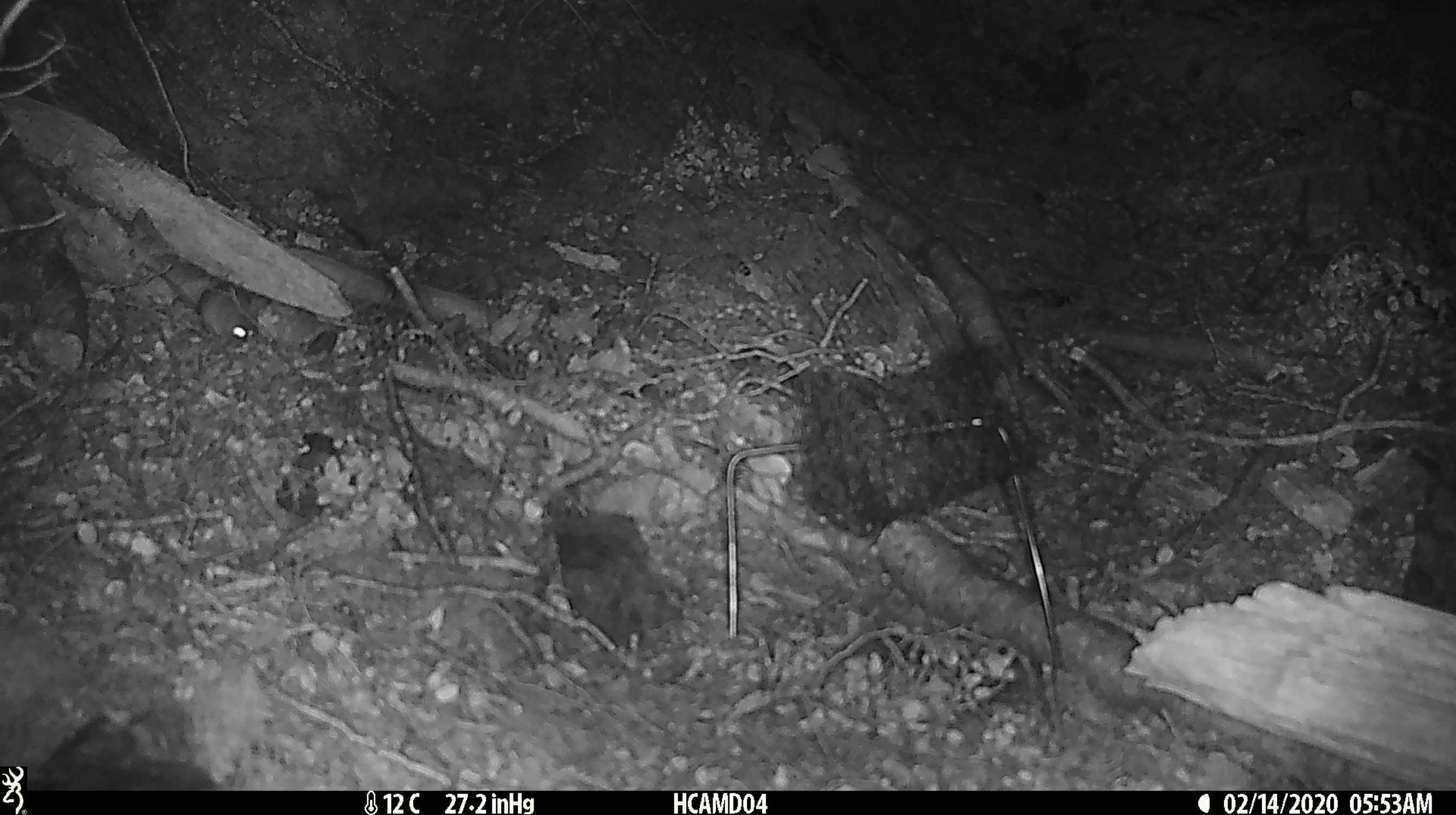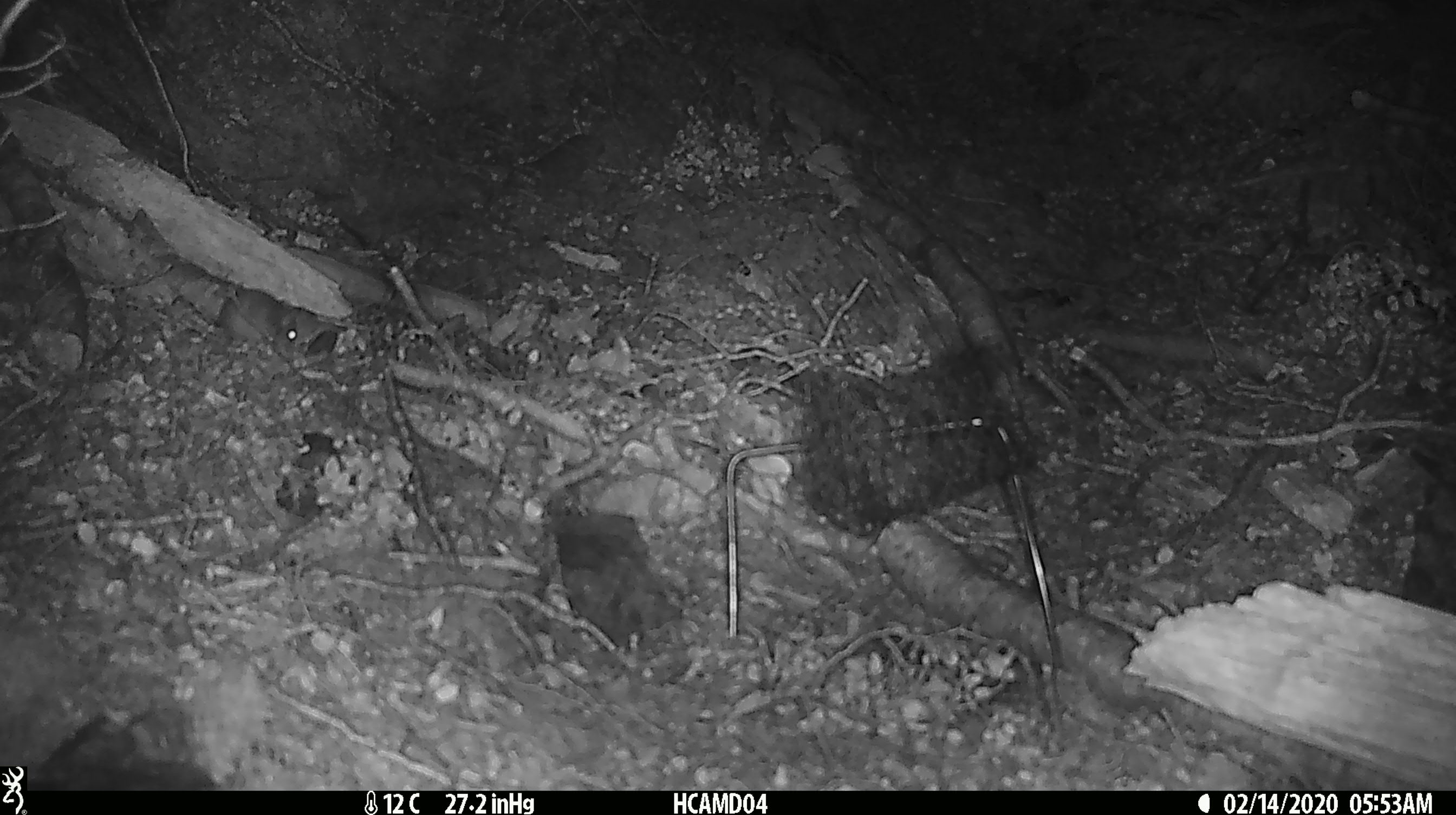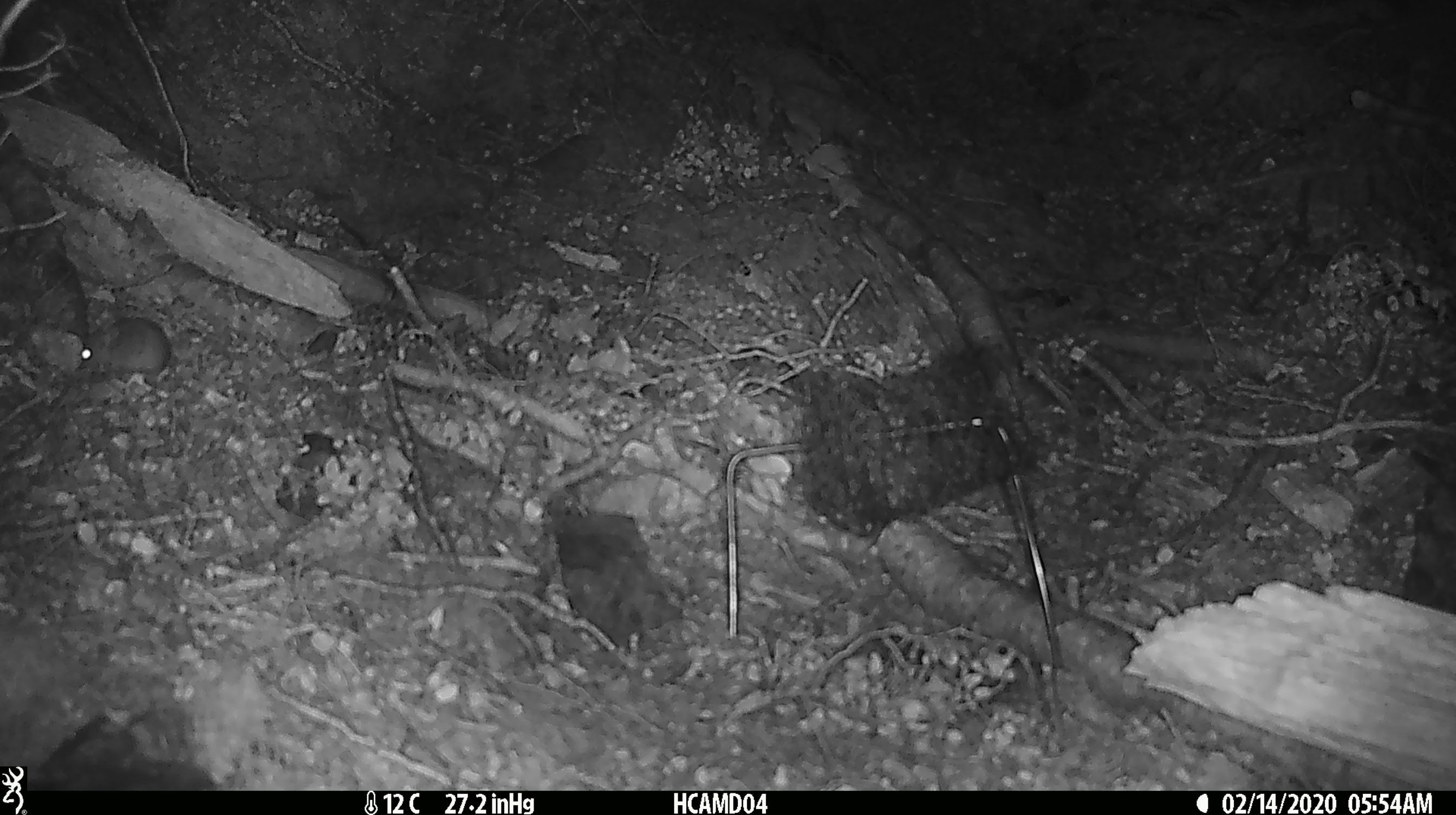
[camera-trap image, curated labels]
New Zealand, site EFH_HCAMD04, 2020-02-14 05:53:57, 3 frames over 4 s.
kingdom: Animalia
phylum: Chordata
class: Mammalia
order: Rodentia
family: Muridae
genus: Mus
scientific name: Mus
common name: mouse